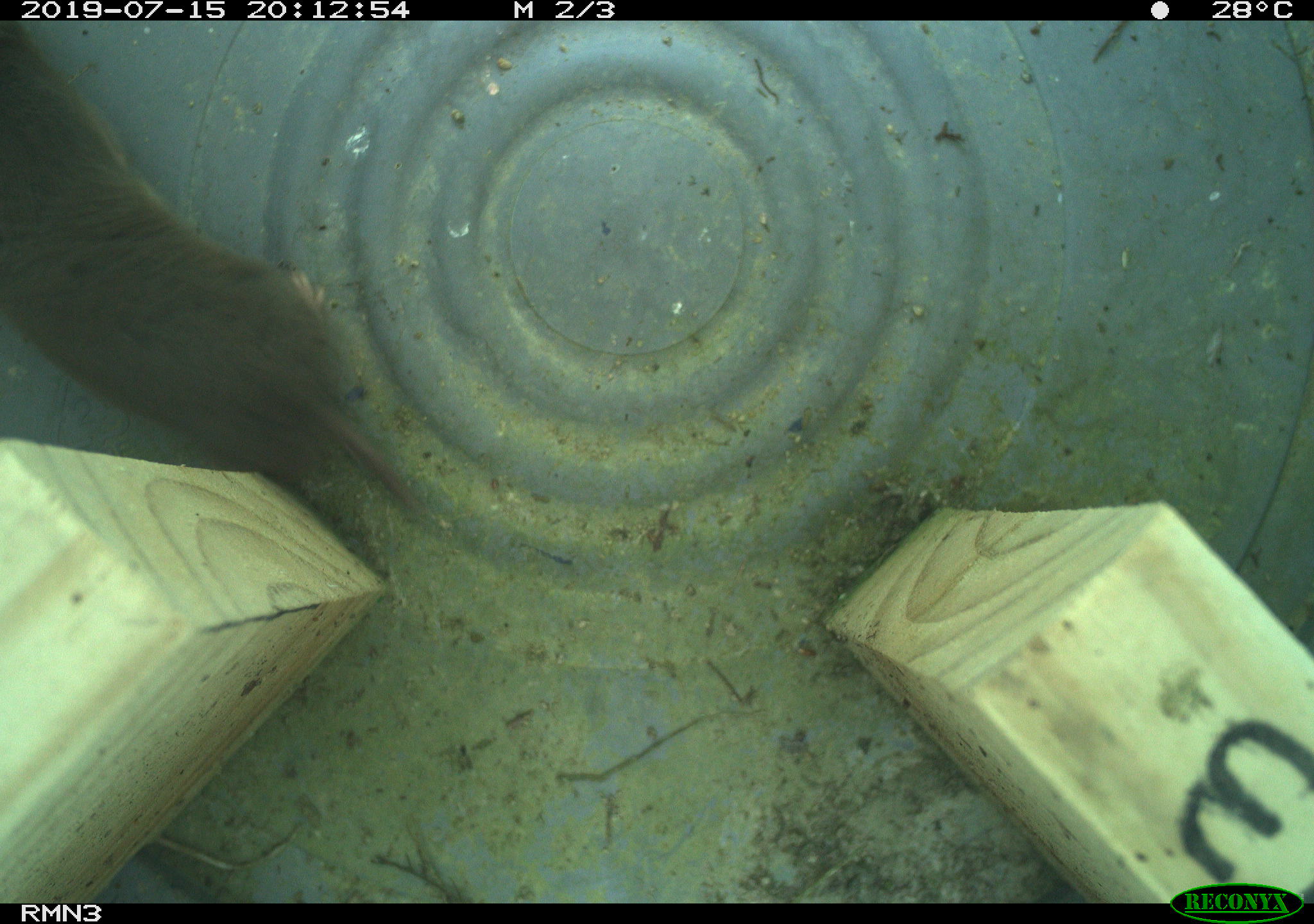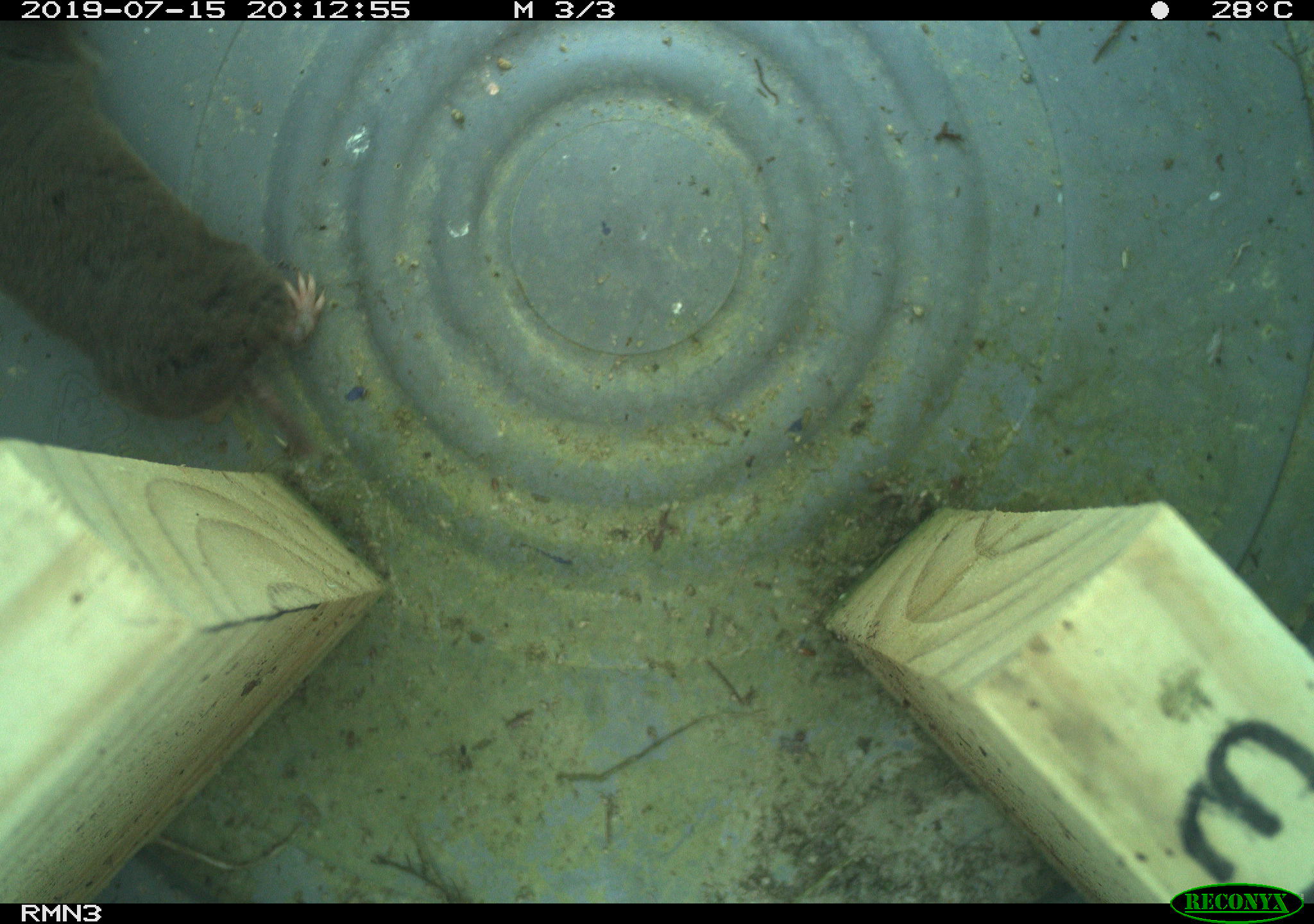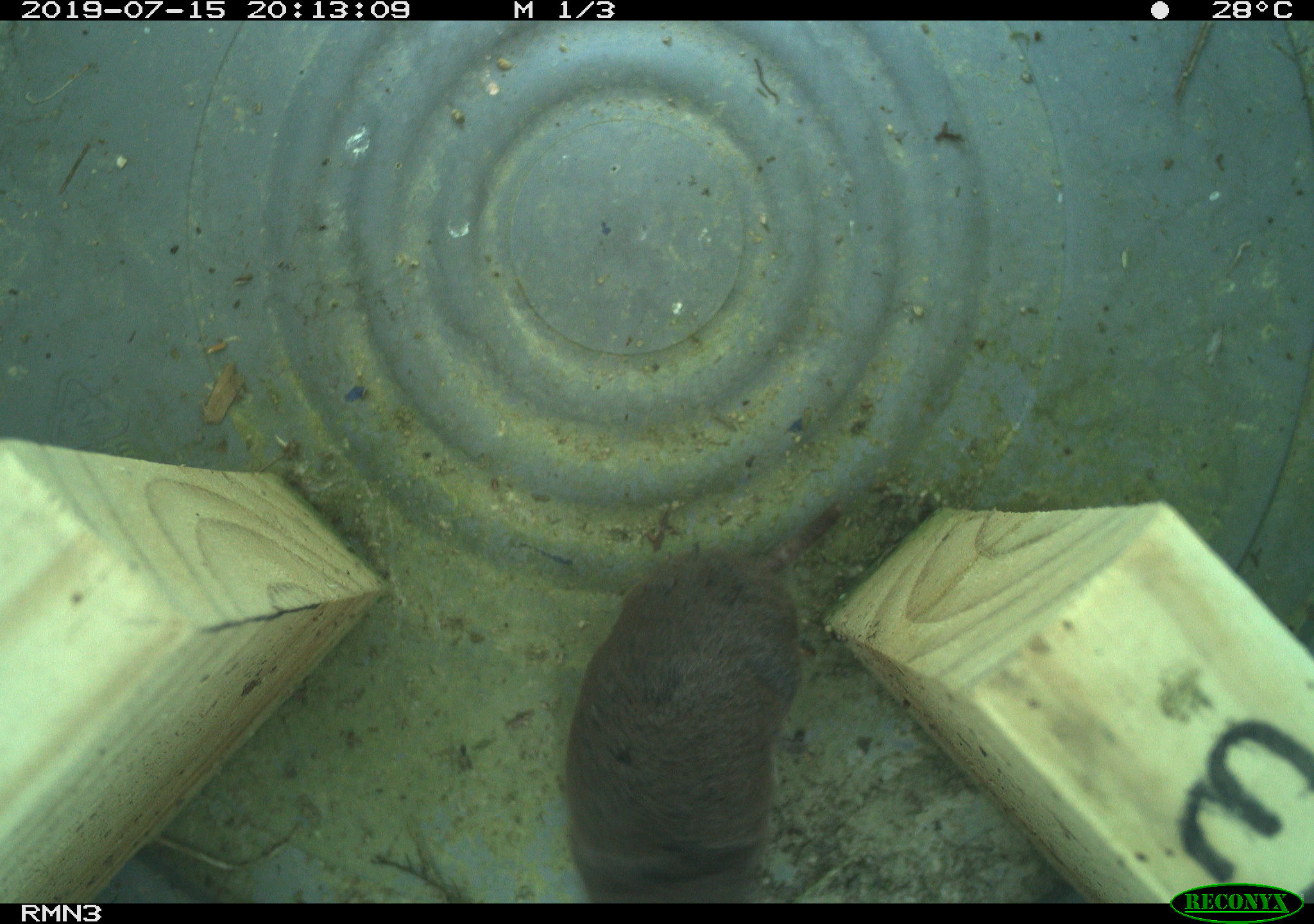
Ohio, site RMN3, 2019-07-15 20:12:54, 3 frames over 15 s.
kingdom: Animalia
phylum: Chordata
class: Mammalia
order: Eulipotyphla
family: Soricidae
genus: Blarina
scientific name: Blarina brevicauda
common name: northern short-tailed shrew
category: n. short-tailed shrew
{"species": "n. short-tailed shrew (northern short-tailed shrew) (Blarina brevicauda)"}